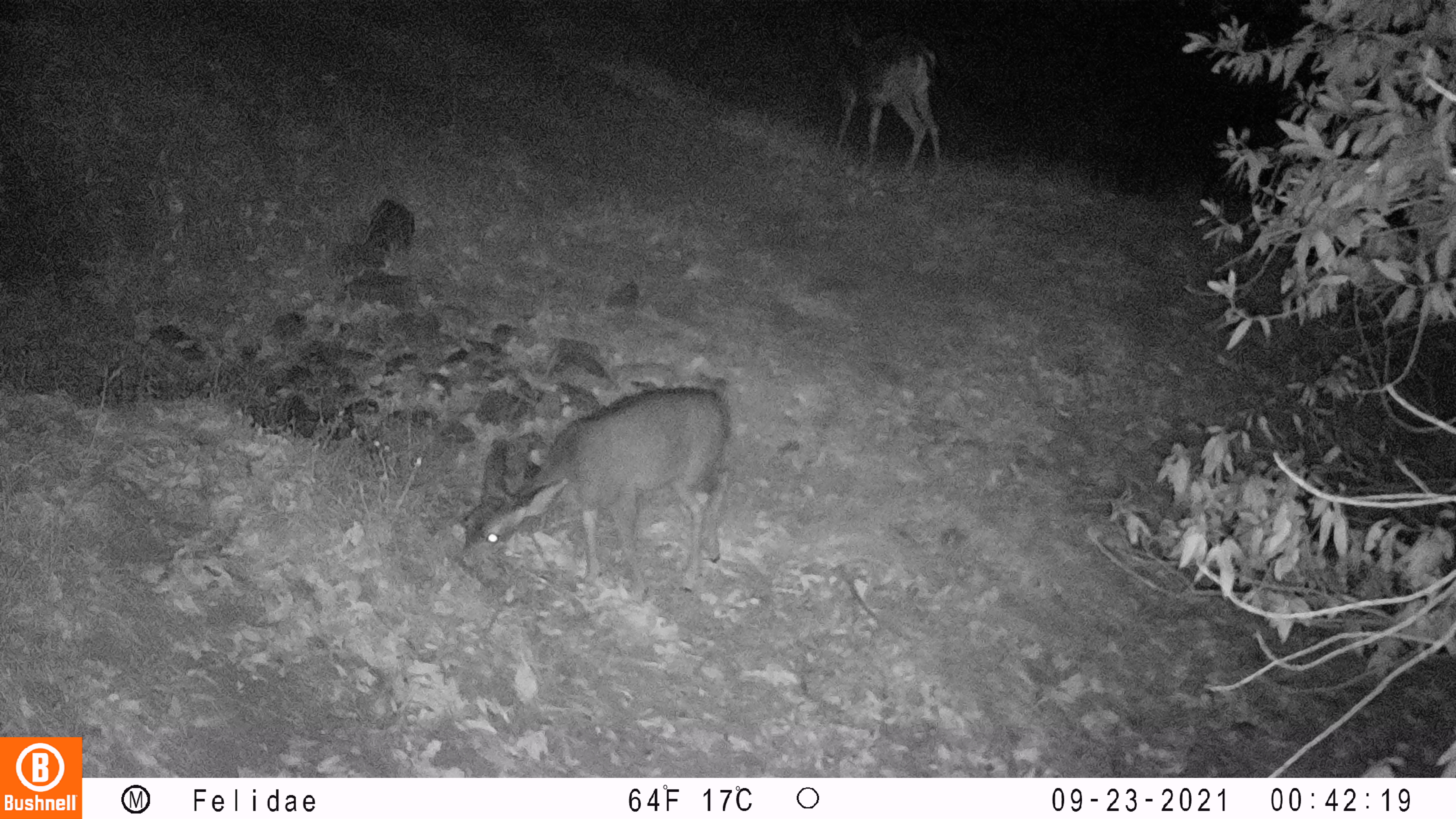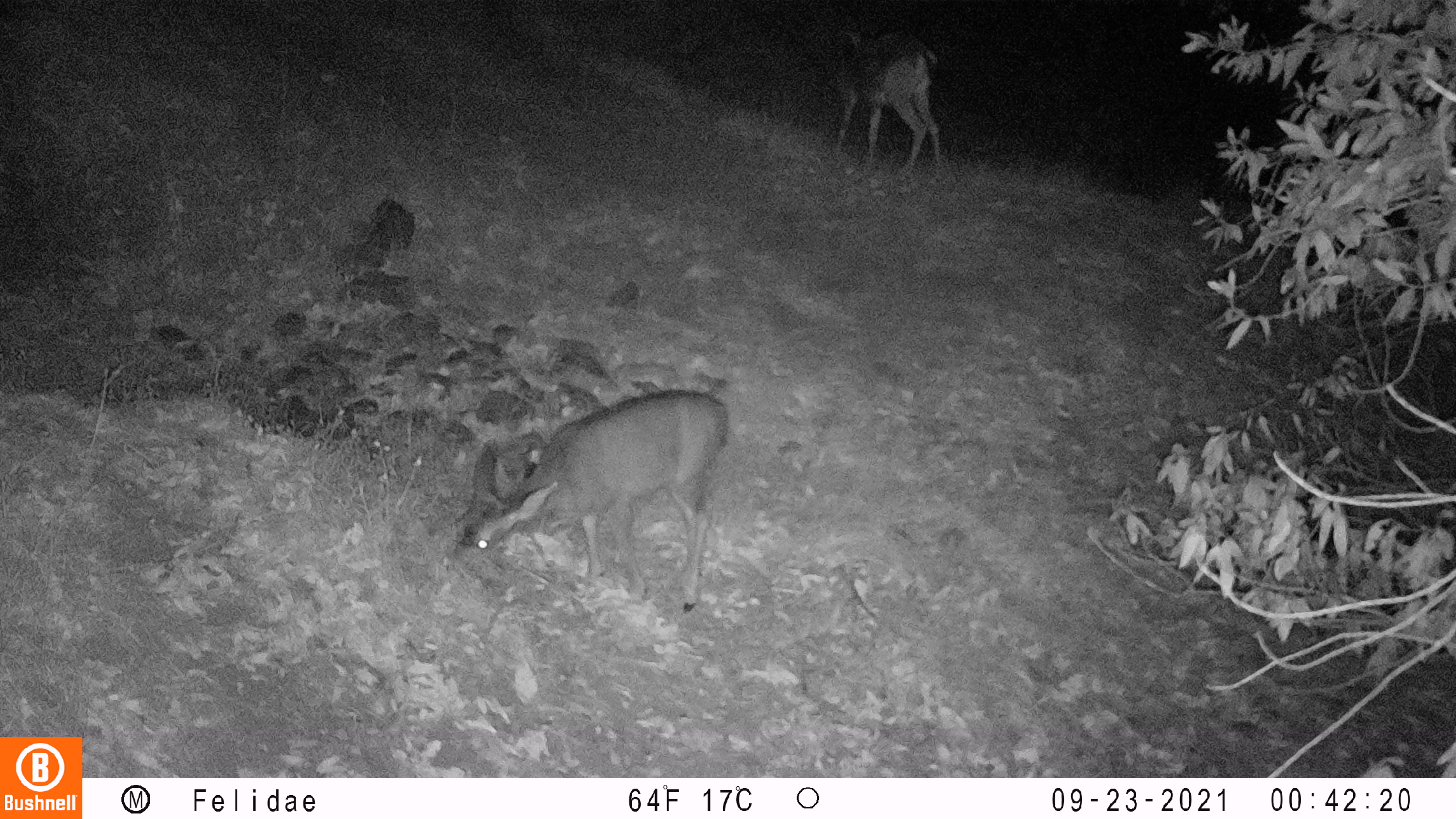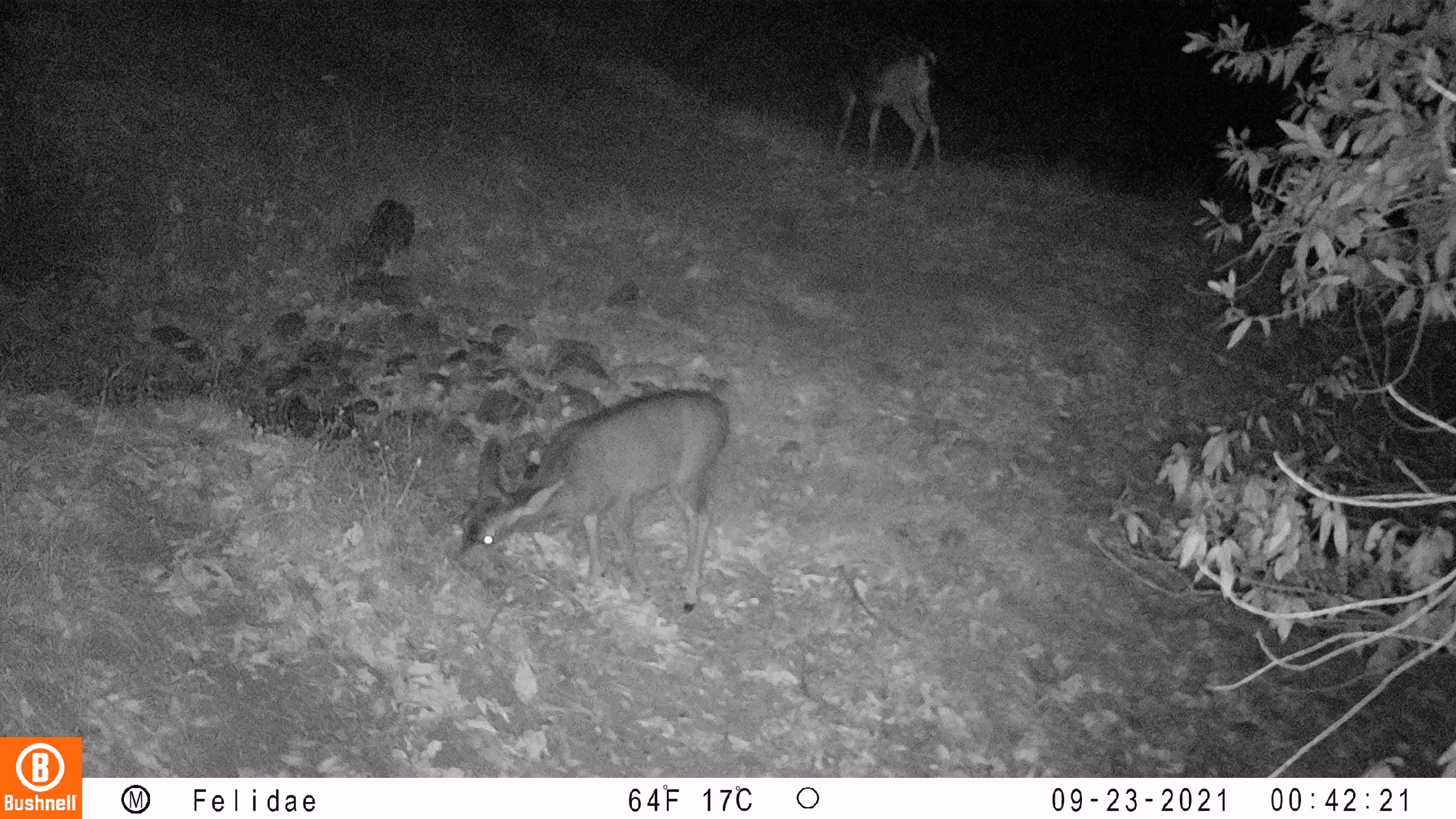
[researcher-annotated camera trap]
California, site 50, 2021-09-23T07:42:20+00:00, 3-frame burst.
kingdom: Animalia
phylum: Chordata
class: Mammalia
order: Artiodactyla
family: Cervidae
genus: Odocoileus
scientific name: Odocoileus hemionus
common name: mule deer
Mule deer (Odocoileus hemionus).